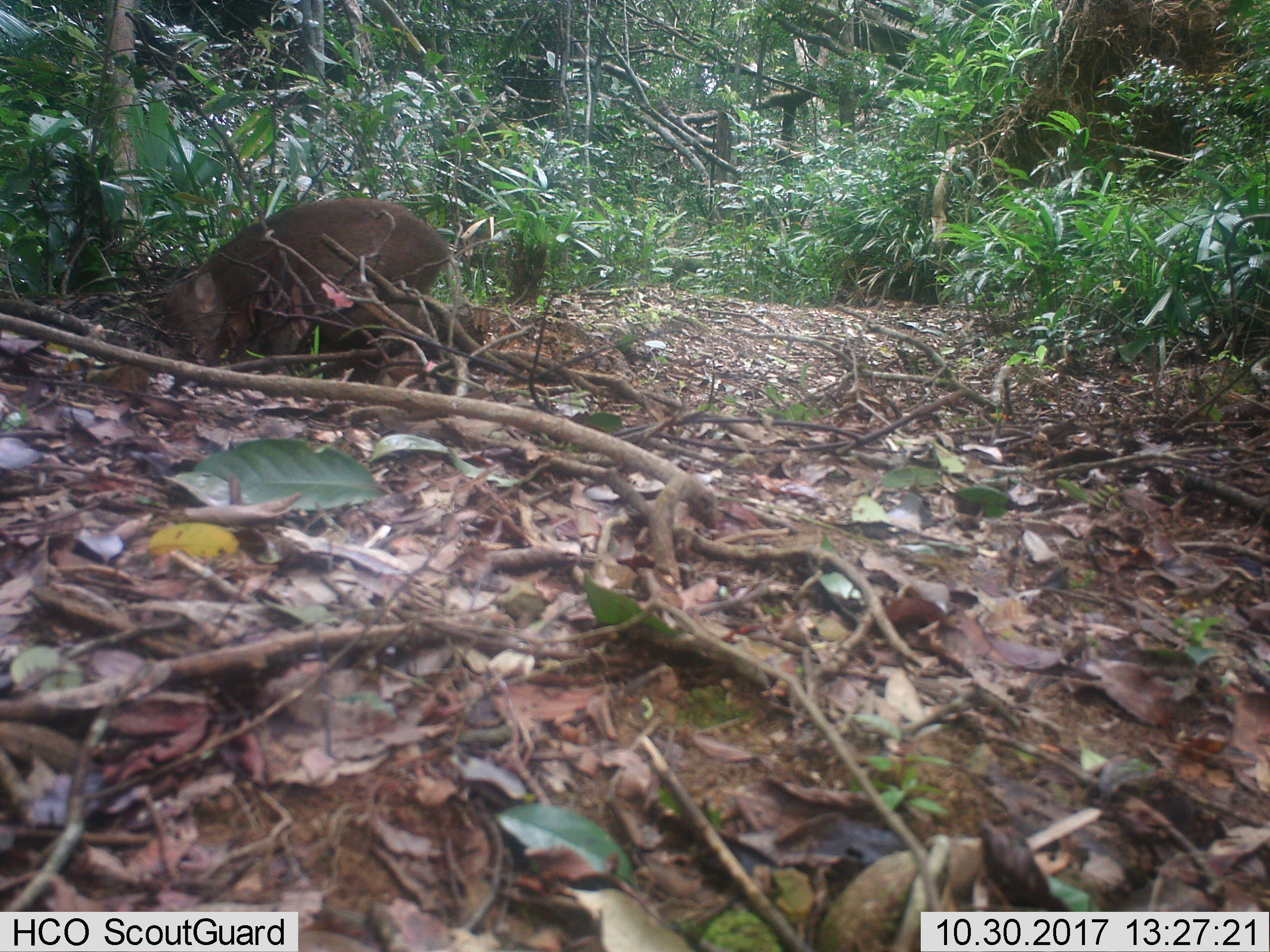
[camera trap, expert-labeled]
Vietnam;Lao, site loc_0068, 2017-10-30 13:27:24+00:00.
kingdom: Animalia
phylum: Chordata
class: Mammalia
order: Artiodactyla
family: Suidae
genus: Sus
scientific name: Sus scrofa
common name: eurasian wild pig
Eurasian wild pig (Sus scrofa). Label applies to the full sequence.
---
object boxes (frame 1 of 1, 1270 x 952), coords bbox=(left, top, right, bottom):
eurasian wild pig: bbox=(162, 197, 453, 375)